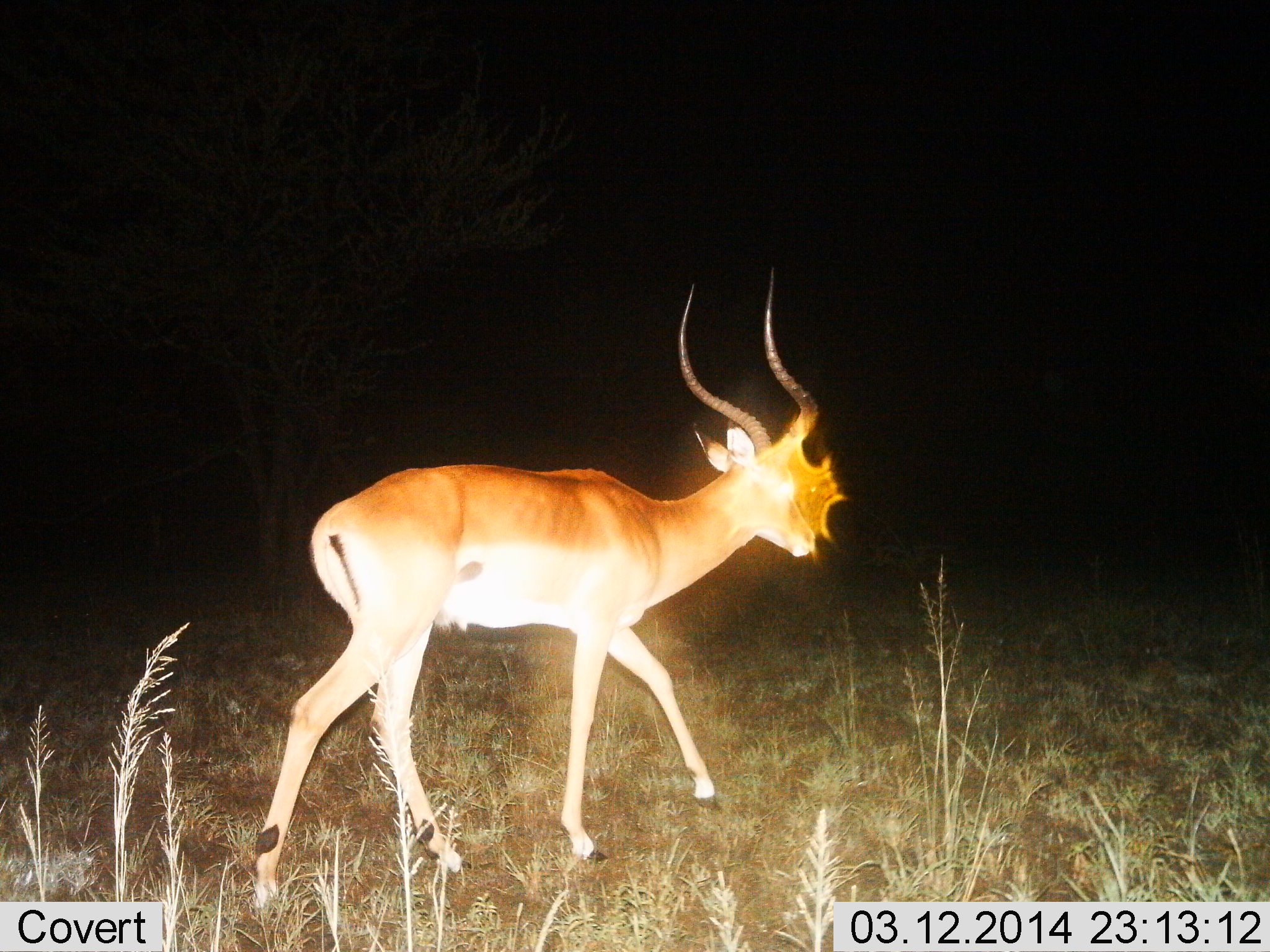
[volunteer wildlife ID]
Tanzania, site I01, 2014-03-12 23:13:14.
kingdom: Animalia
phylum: Chordata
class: Mammalia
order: Artiodactyla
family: Bovidae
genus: Aepyceros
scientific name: Aepyceros melampus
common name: impala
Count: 1.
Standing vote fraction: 20%.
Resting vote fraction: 0%.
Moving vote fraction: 90%.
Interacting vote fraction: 0%.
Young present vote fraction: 0%.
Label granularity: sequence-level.